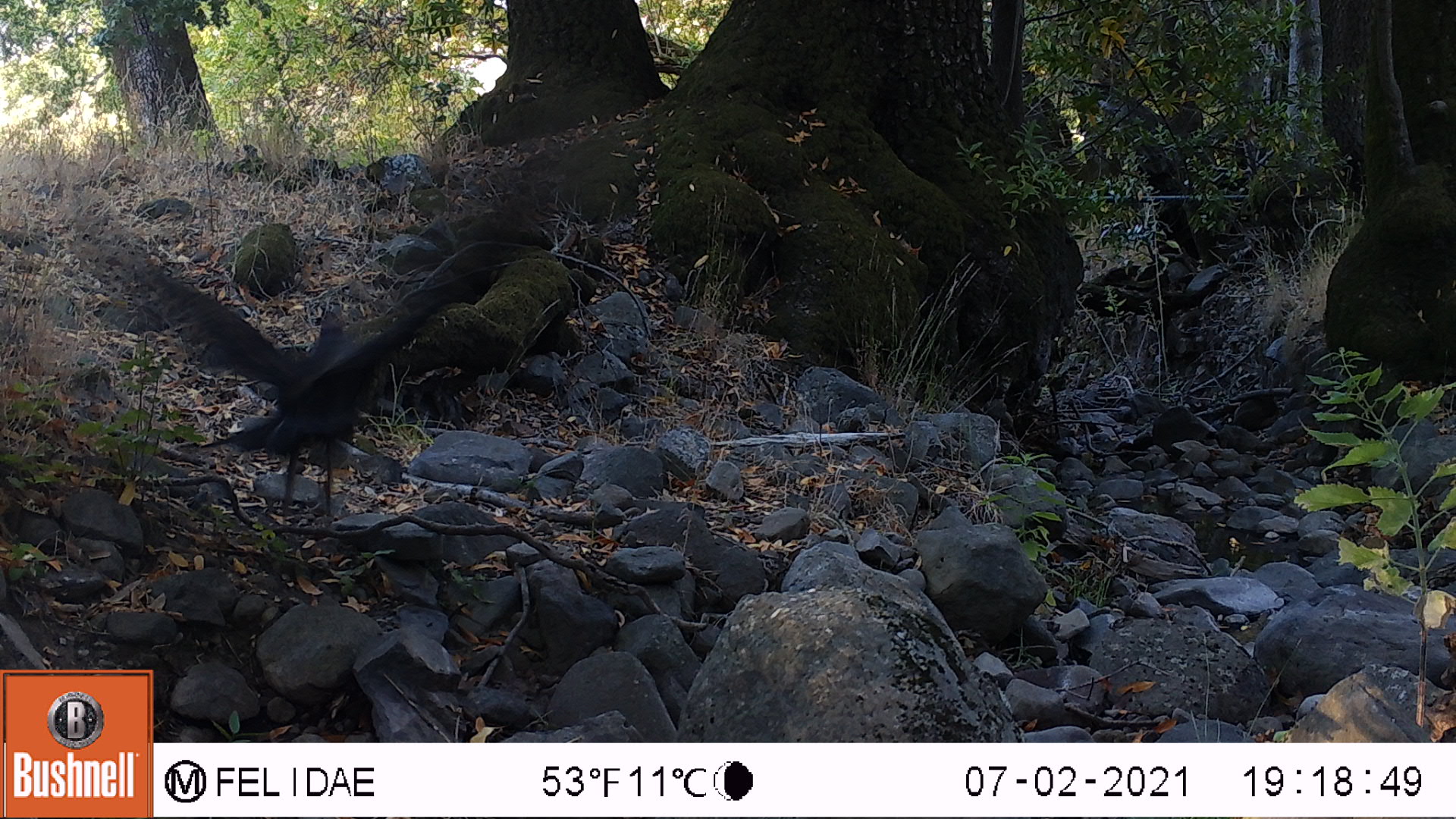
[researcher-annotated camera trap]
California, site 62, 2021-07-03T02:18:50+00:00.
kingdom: Animalia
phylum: Chordata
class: Aves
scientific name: Aves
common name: bird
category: unknown bird